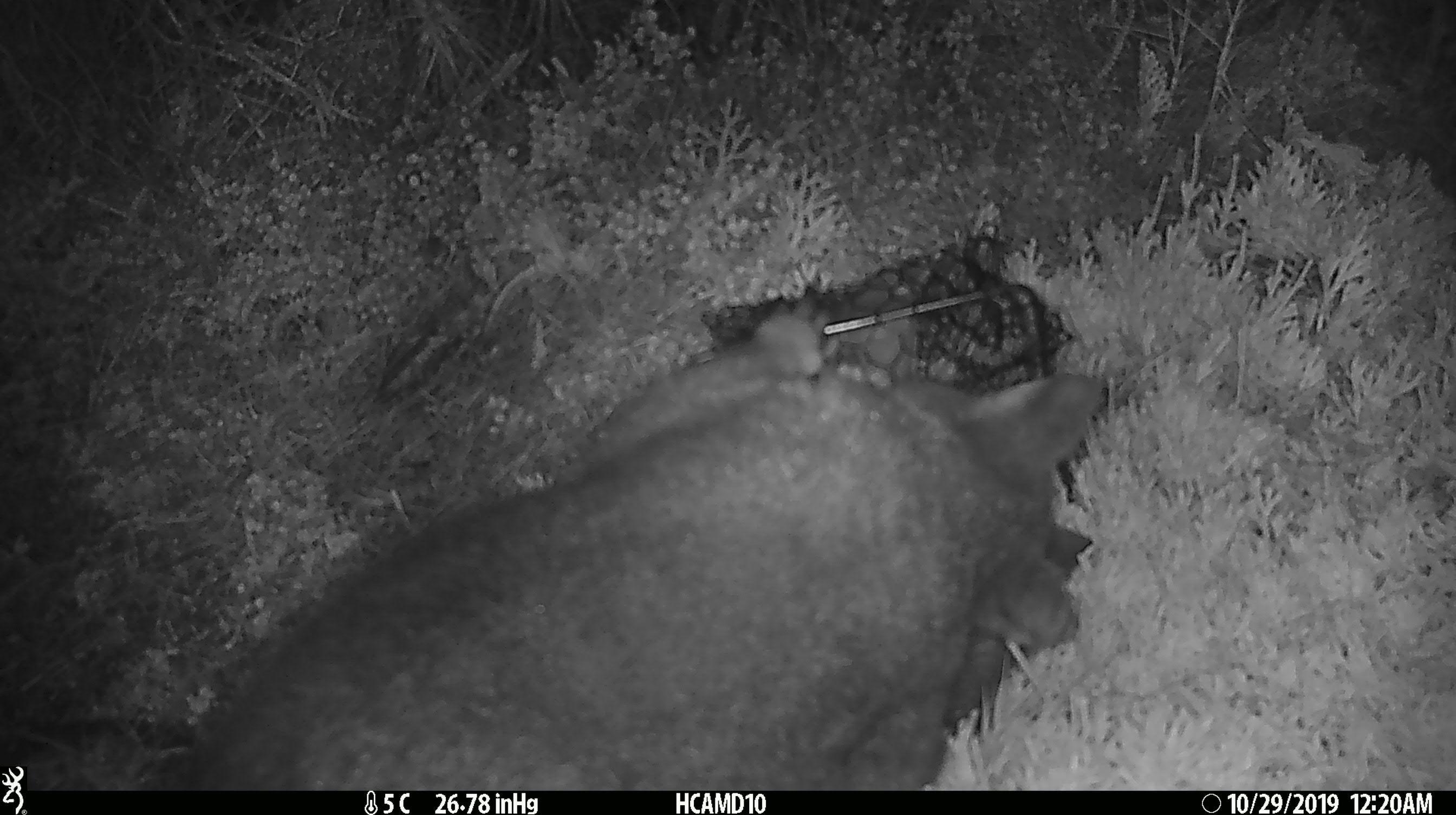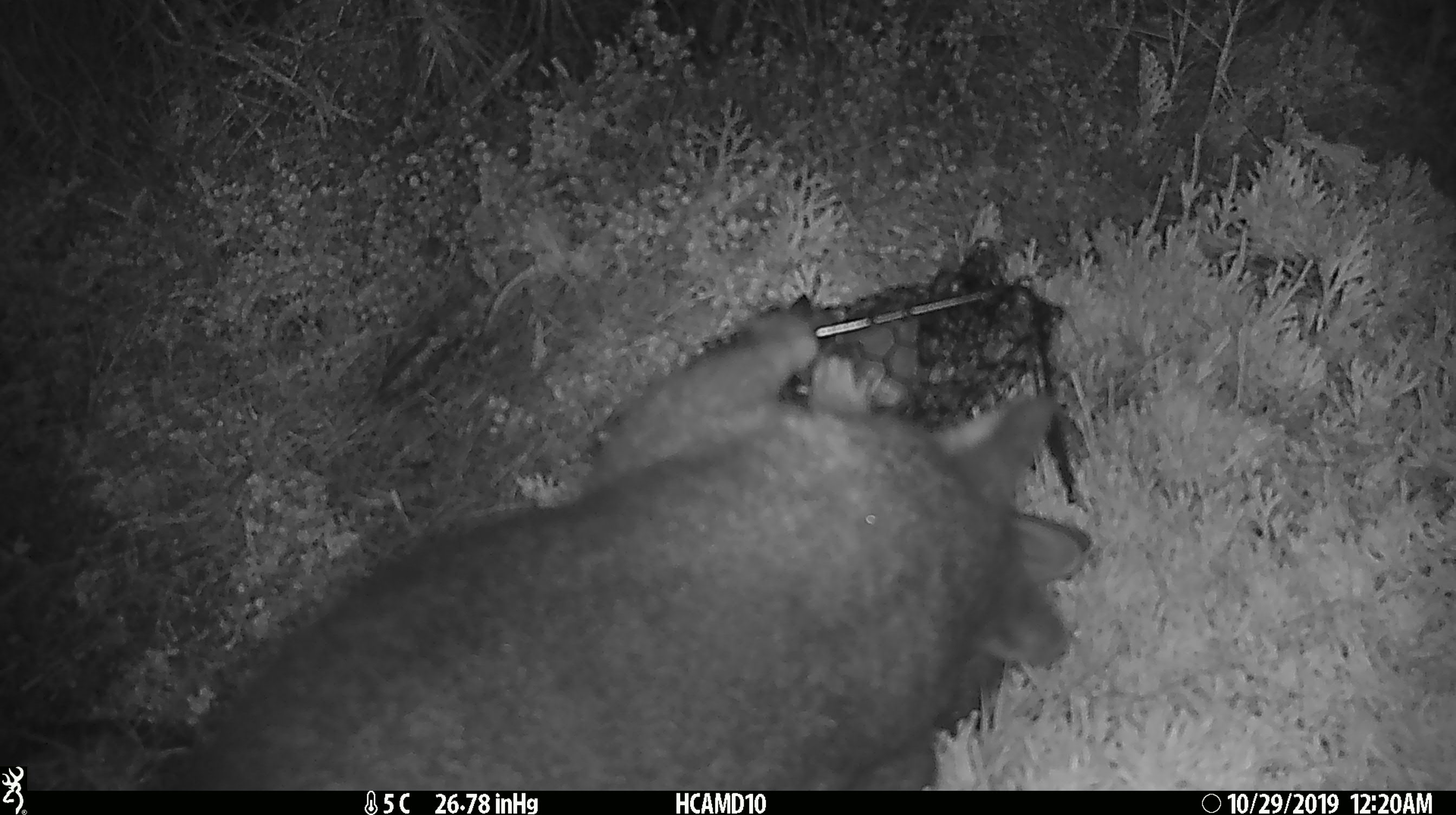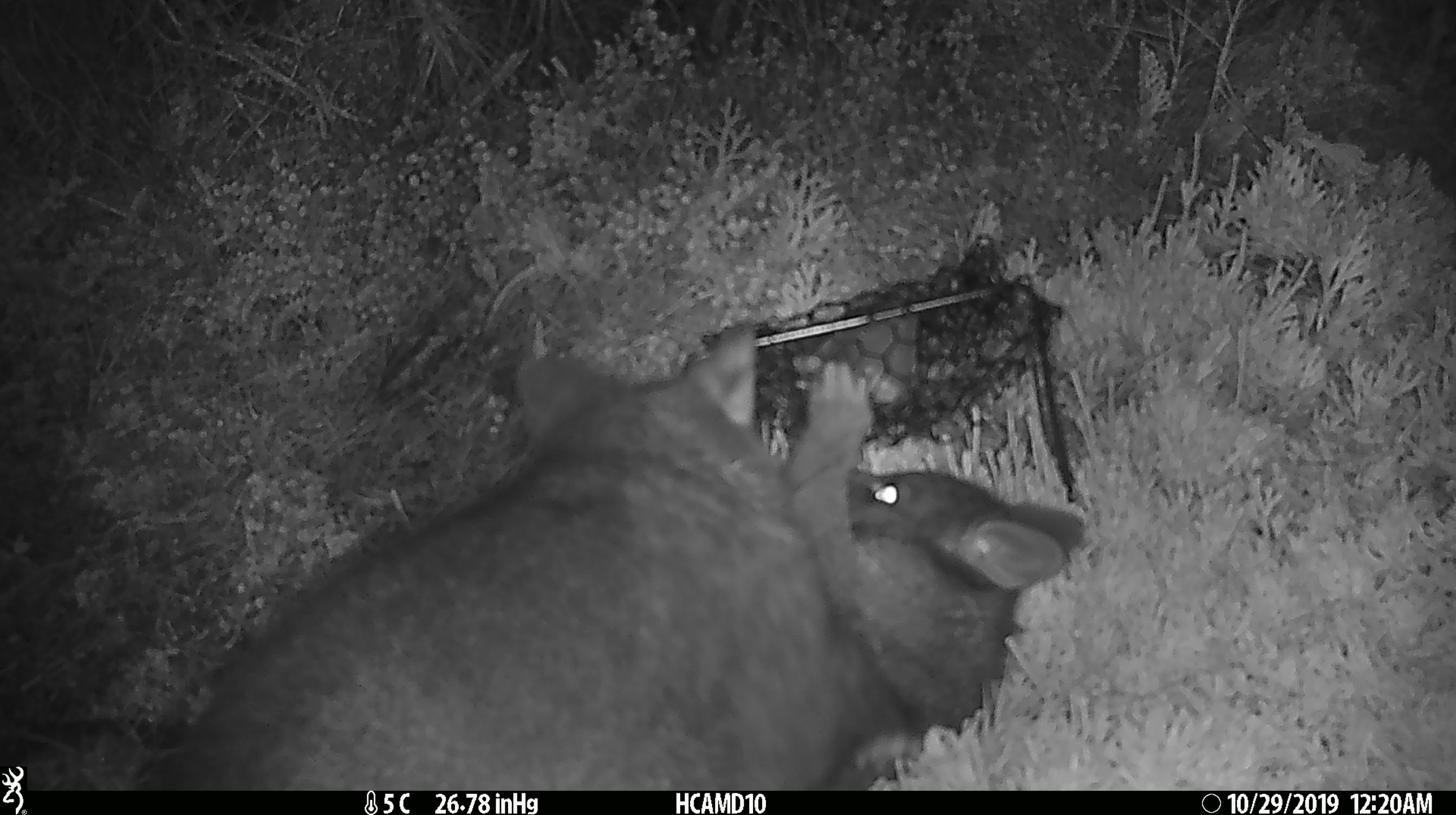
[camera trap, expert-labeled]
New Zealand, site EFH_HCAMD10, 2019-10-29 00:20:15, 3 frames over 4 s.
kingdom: Animalia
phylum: Chordata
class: Mammalia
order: Diprotodontia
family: Phalangeridae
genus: Trichosurus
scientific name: Trichosurus vulpecula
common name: common brushtail possum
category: possum